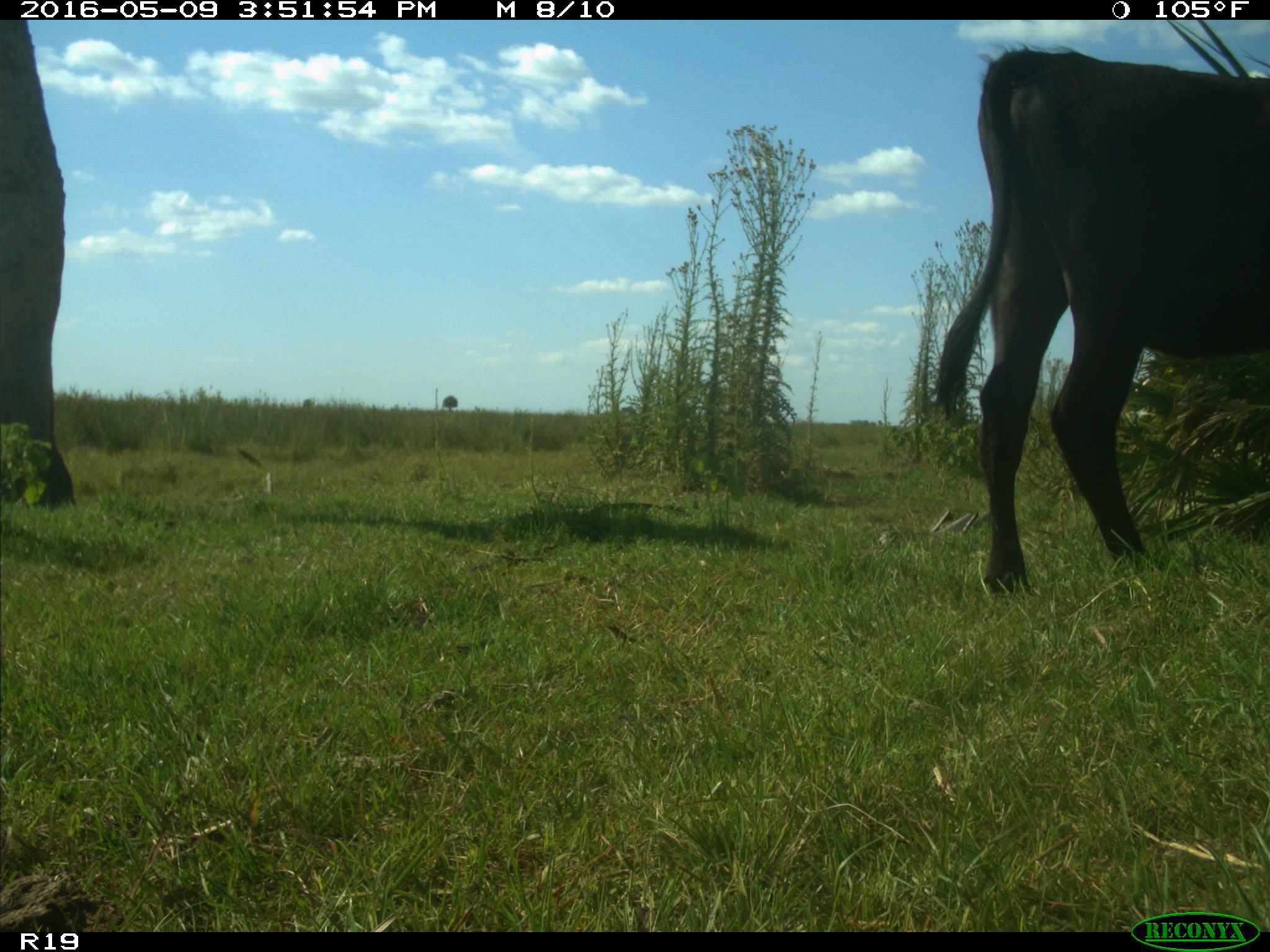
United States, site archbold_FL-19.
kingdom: Animalia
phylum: Chordata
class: Mammalia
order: Artiodactyla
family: Bovidae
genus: Bos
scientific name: Bos taurus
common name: domestic cow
Bos taurus (domestic cow).